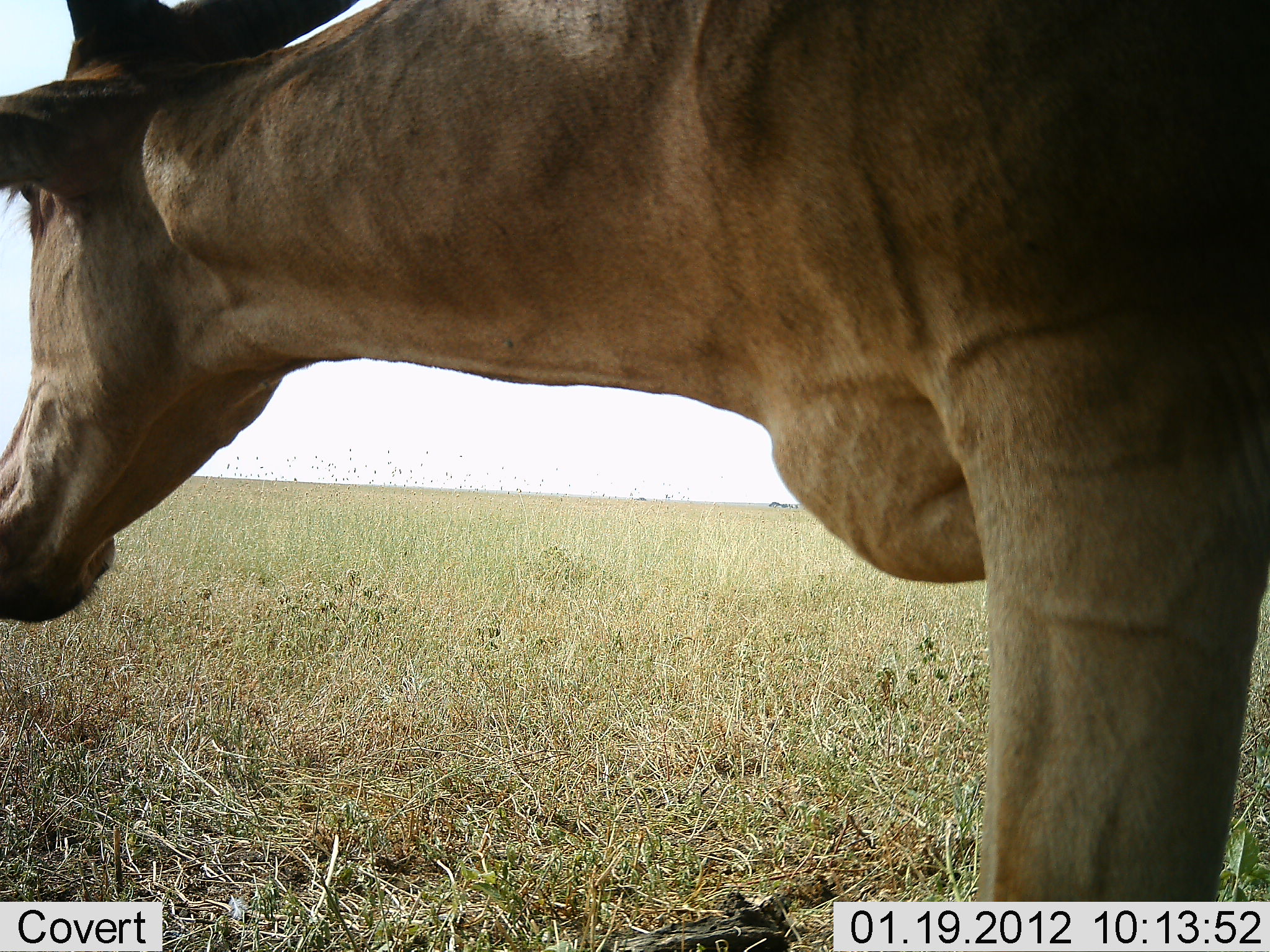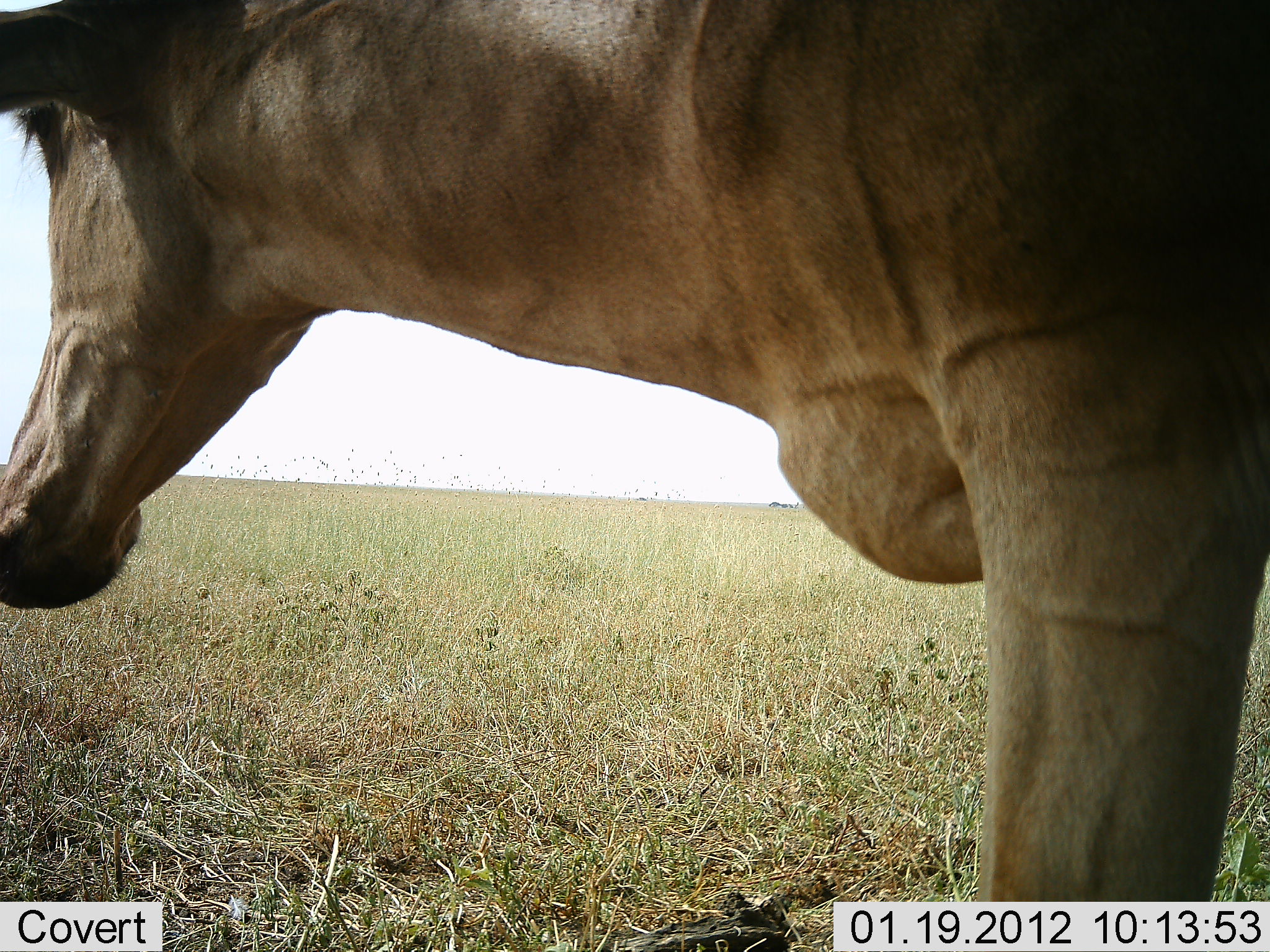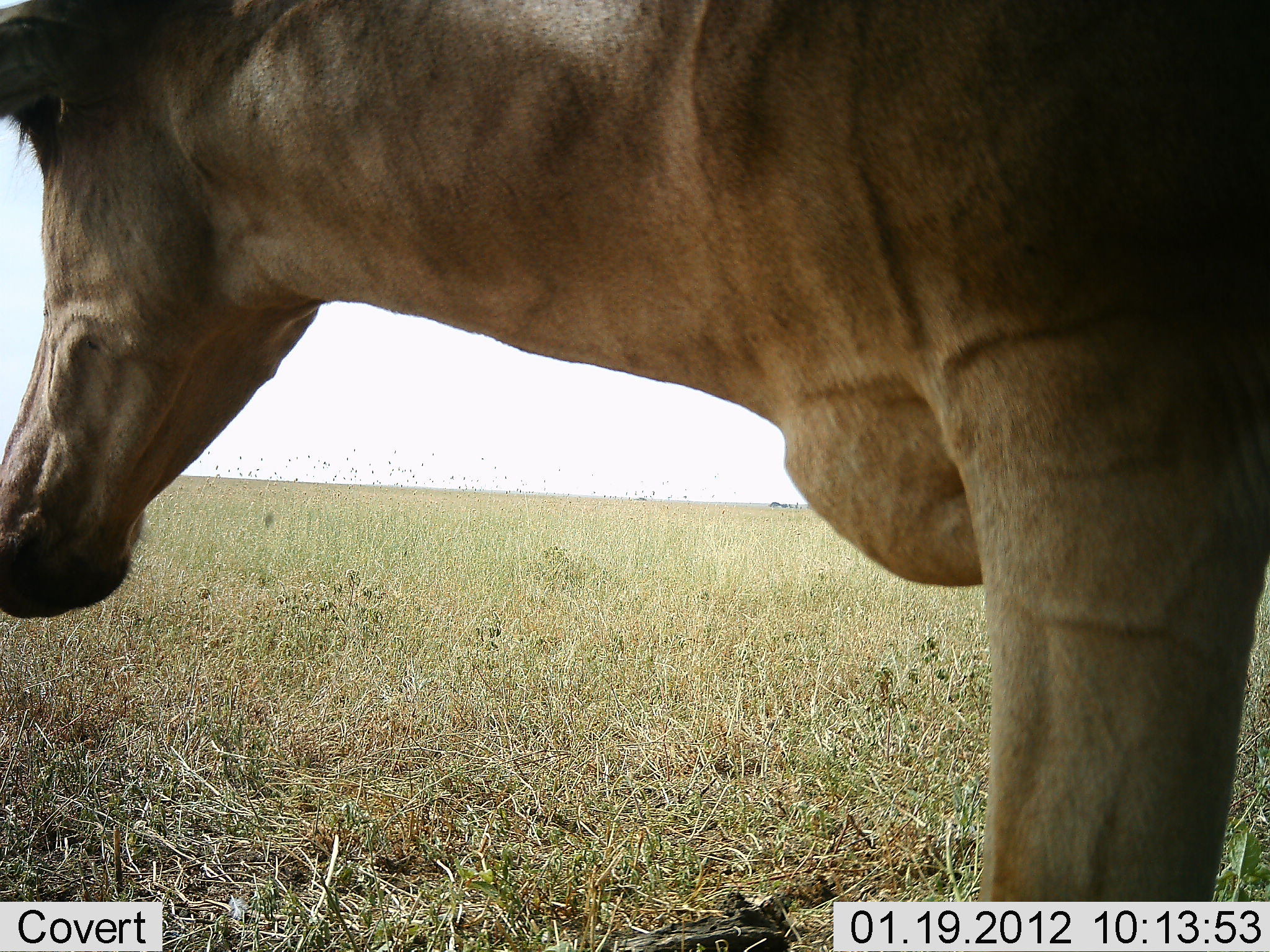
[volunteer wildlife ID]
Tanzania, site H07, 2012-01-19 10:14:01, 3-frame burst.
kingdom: Animalia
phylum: Chordata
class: Mammalia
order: Artiodactyla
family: Bovidae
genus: Alcelaphus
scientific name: Alcelaphus buselaphus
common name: hartebeest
Hartebeest (Alcelaphus buselaphus), count 1. Behavior (volunteer vote fractions): standing 88%, resting 0%, moving 12%, interacting 0%. Young present (vote fraction): 0%. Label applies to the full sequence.